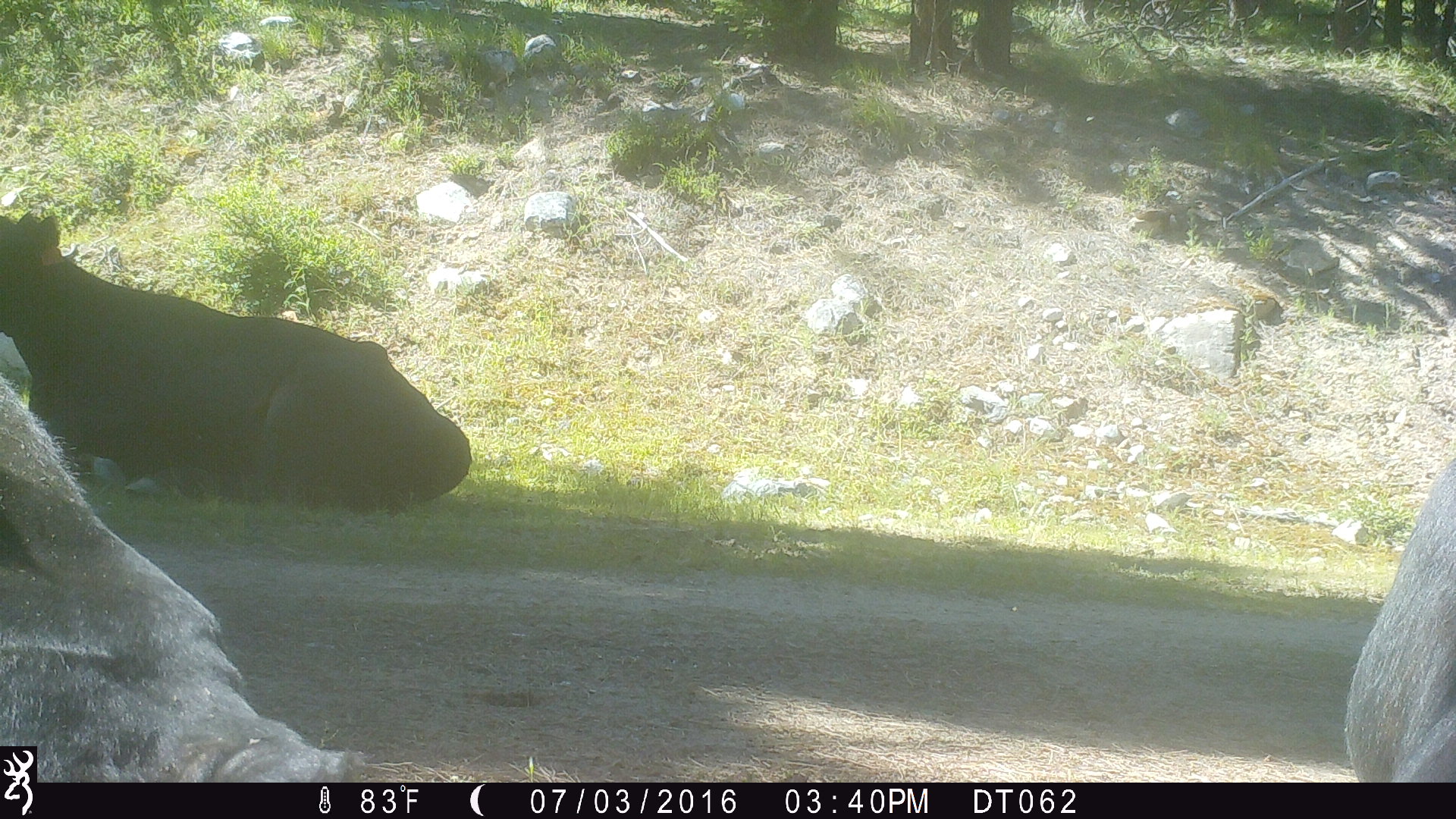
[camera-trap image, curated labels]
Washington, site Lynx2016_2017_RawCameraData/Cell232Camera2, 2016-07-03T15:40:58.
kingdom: Animalia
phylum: Chordata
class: Mammalia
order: Artiodactyla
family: Bovidae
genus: Bos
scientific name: Bos taurus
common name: domestic cattle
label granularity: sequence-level